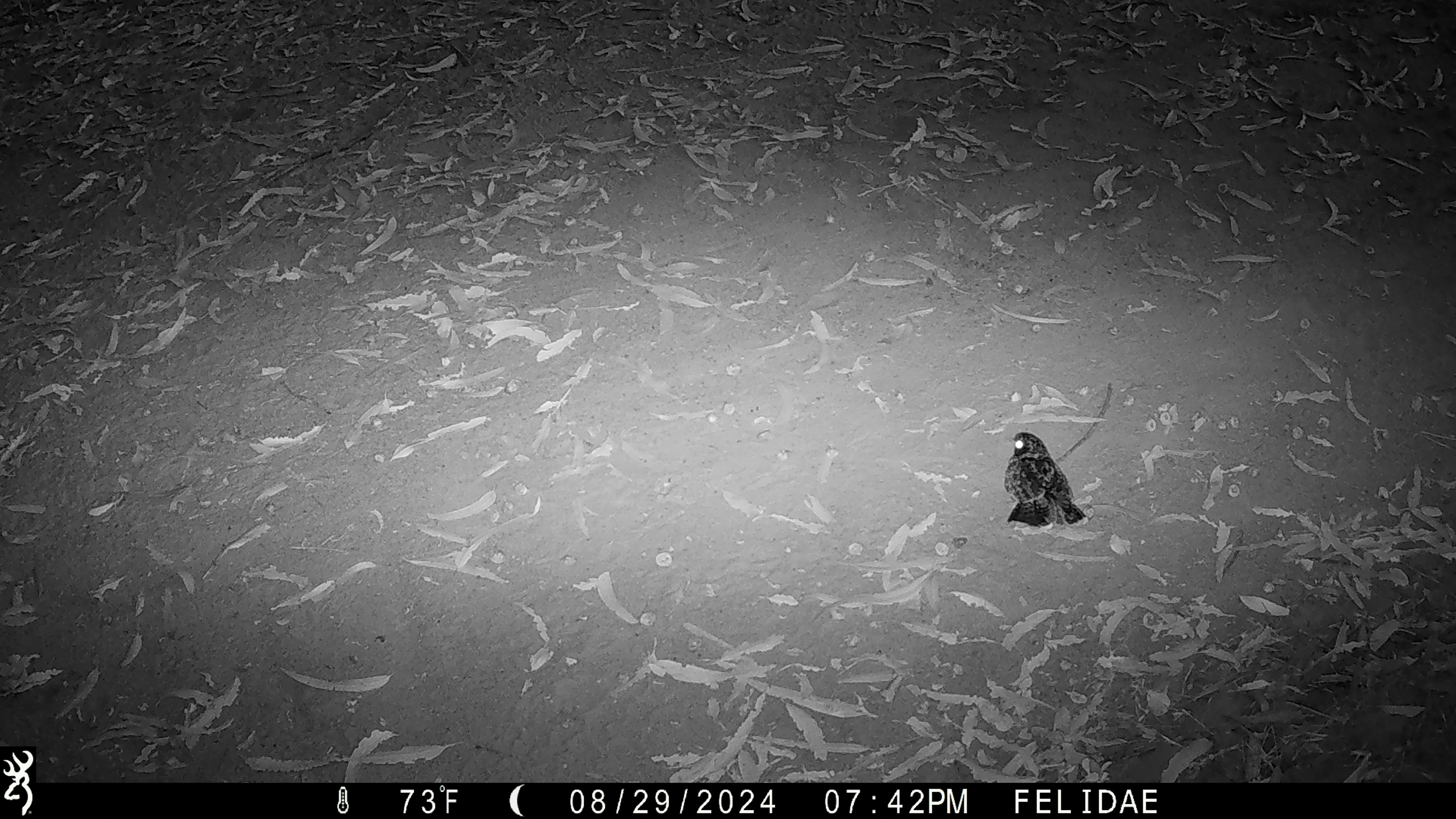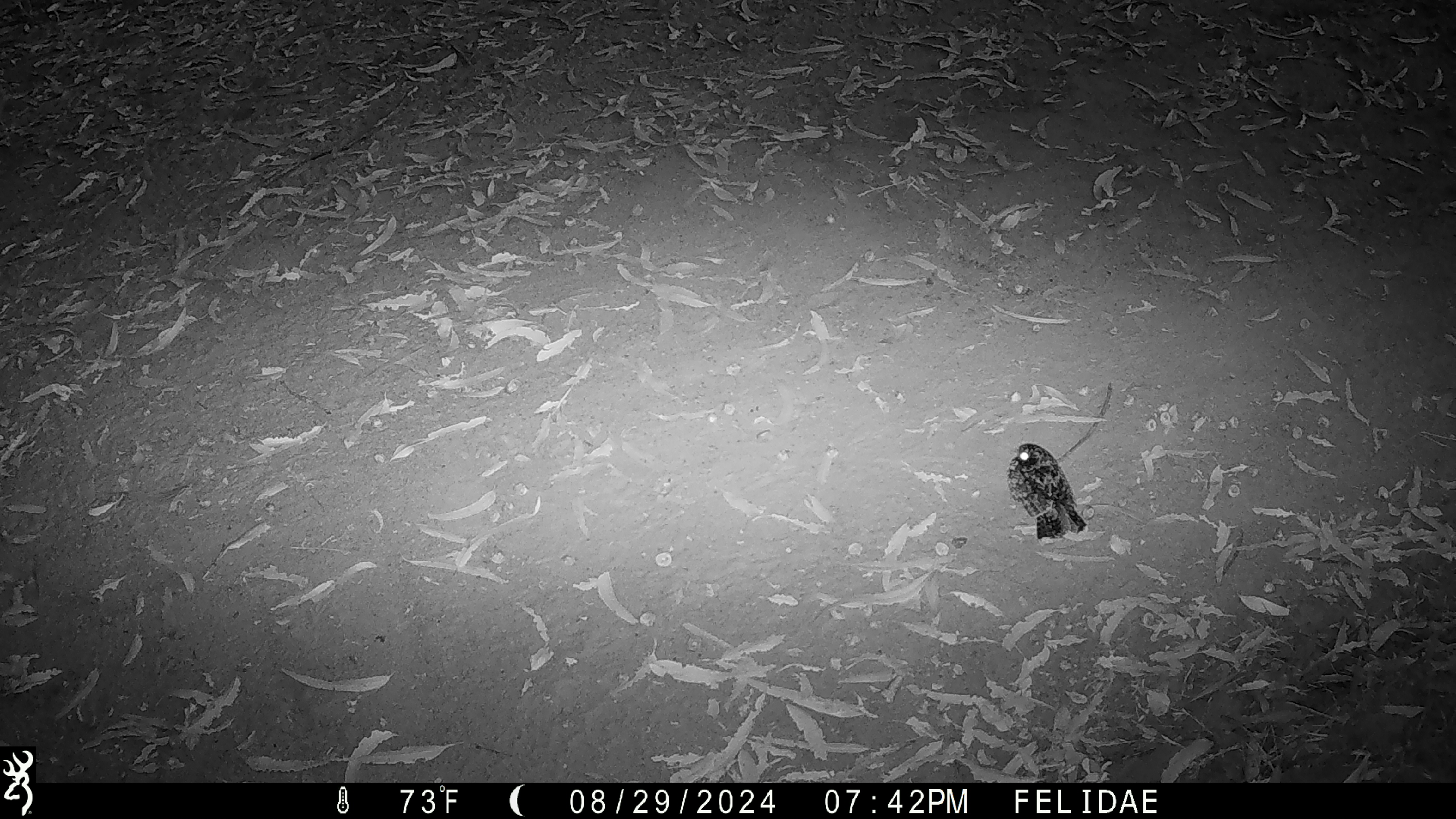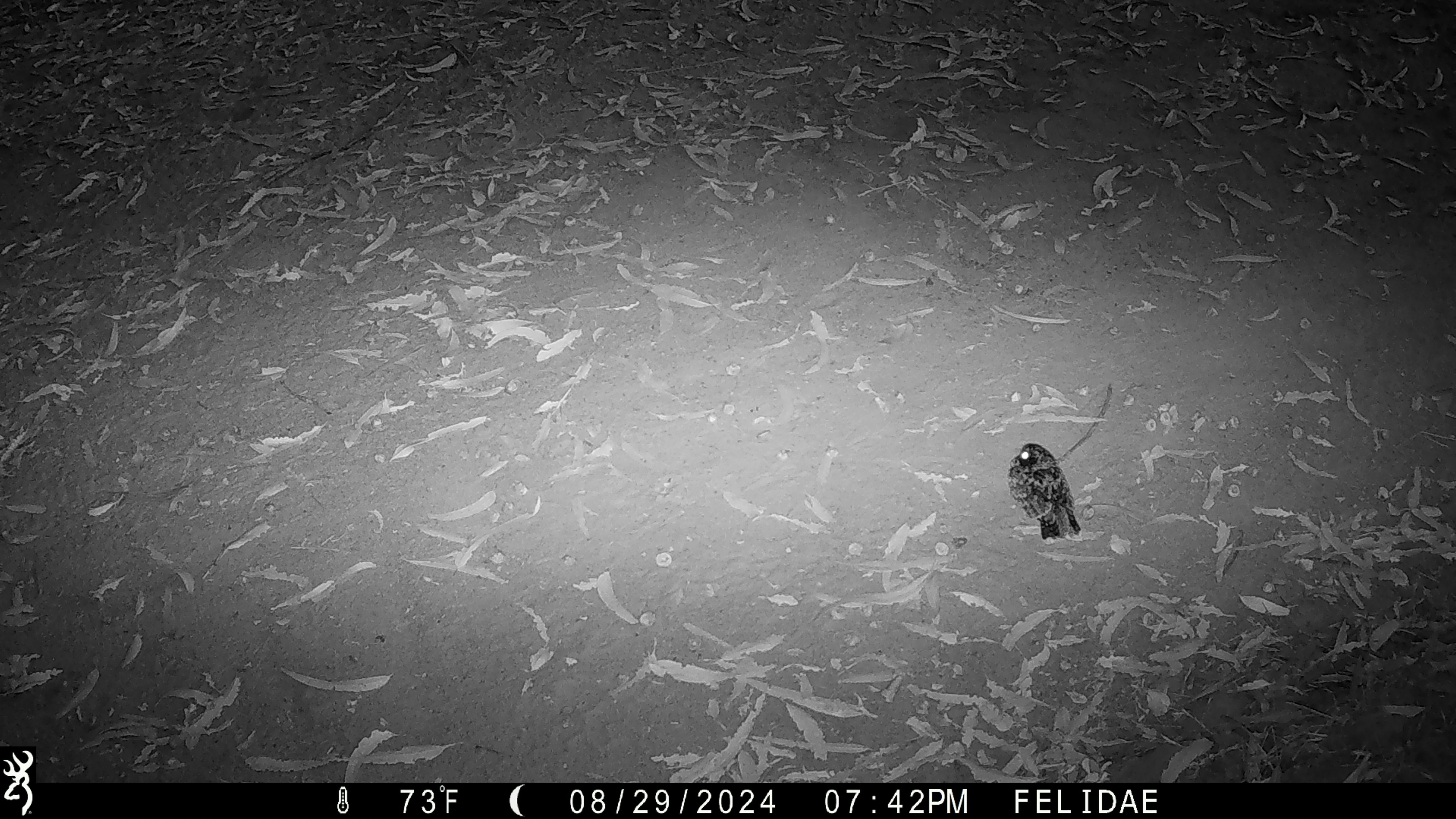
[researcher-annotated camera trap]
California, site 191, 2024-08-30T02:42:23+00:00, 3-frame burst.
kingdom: Animalia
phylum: Chordata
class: Aves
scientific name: Aves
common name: bird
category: unknown bird